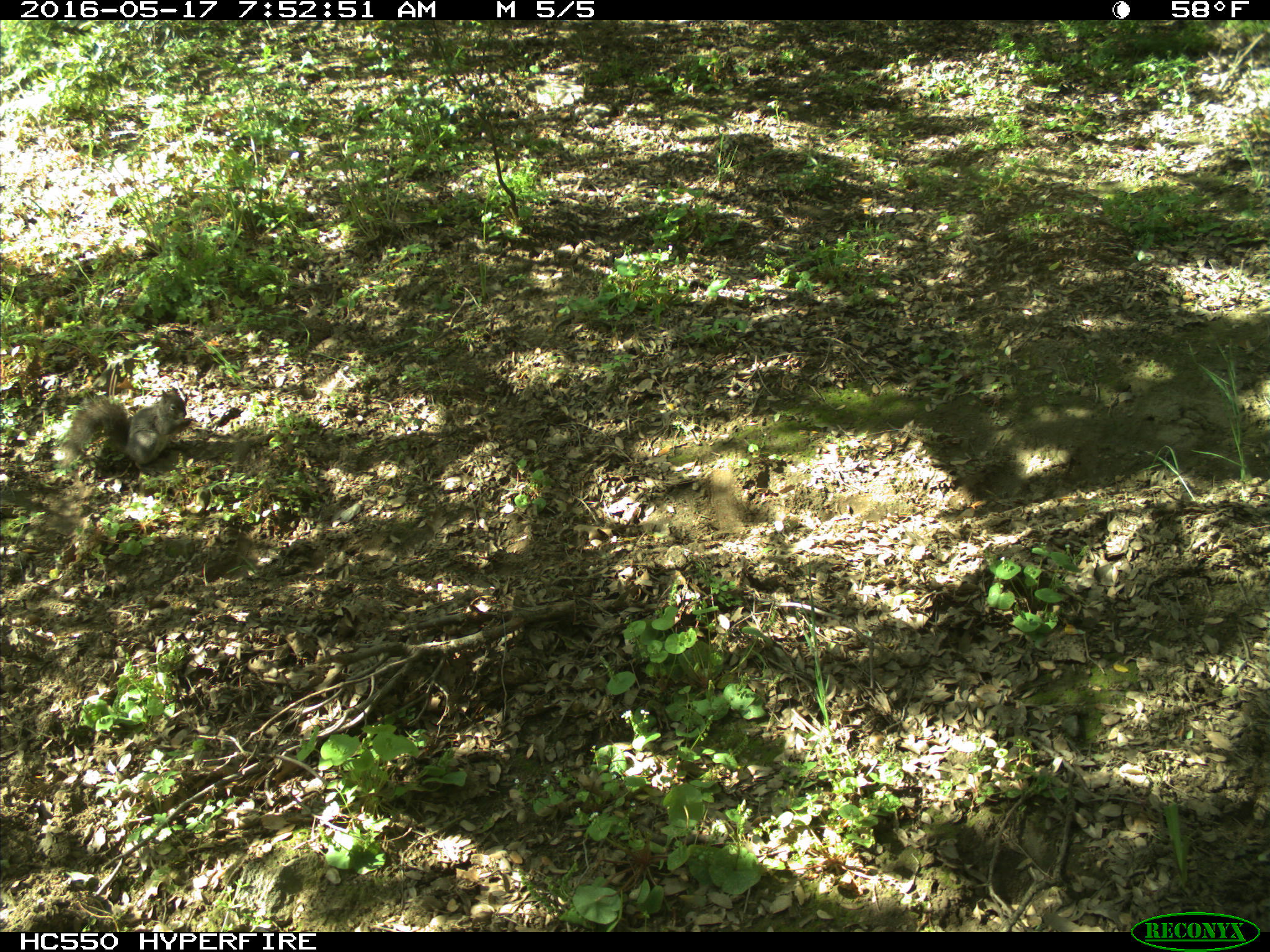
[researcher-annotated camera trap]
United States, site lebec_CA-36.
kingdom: Animalia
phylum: Chordata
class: Mammalia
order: Rodentia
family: Sciuridae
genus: Sciurus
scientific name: Sciurus carolinensis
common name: eastern gray squirrel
Sciurus carolinensis (eastern gray squirrel).